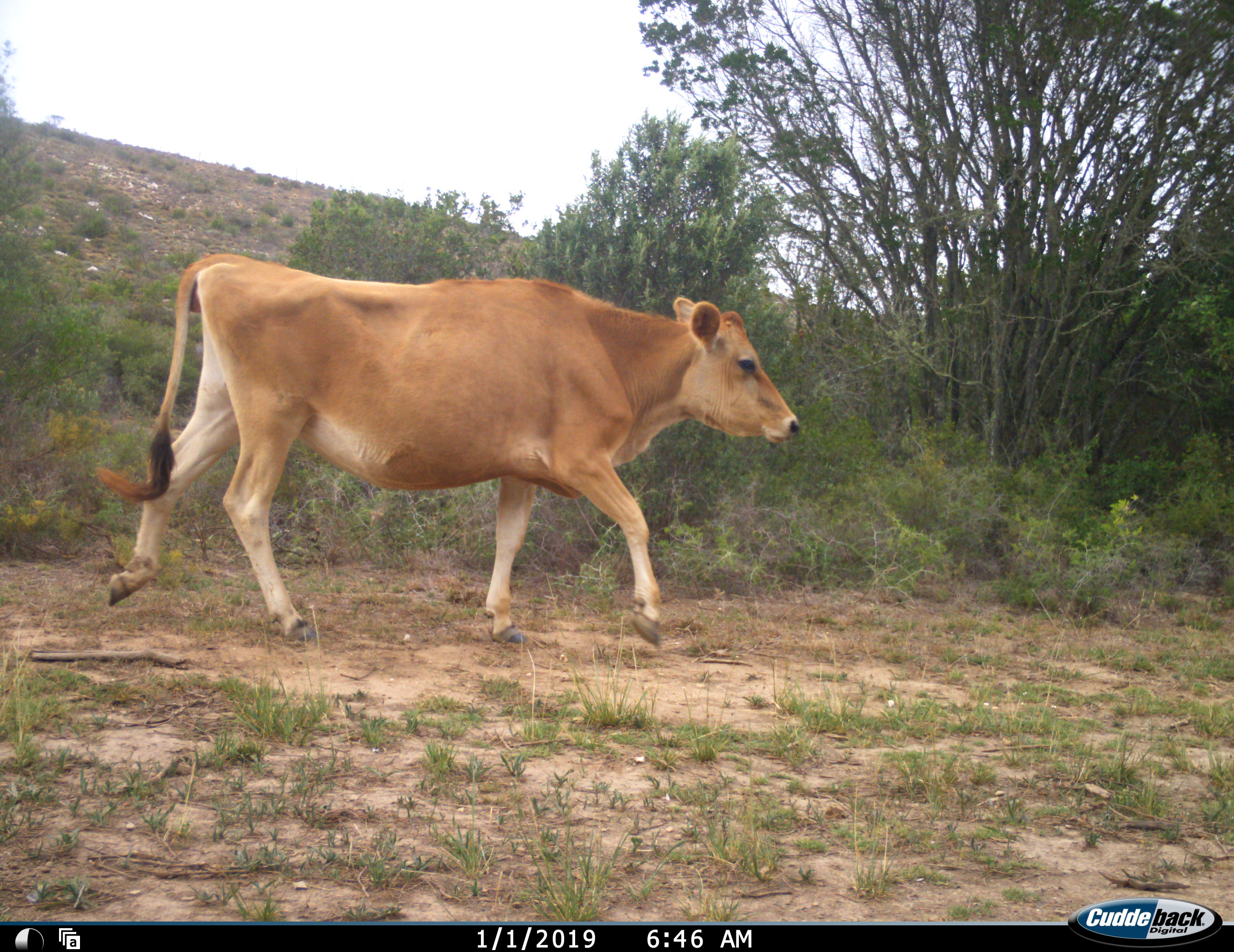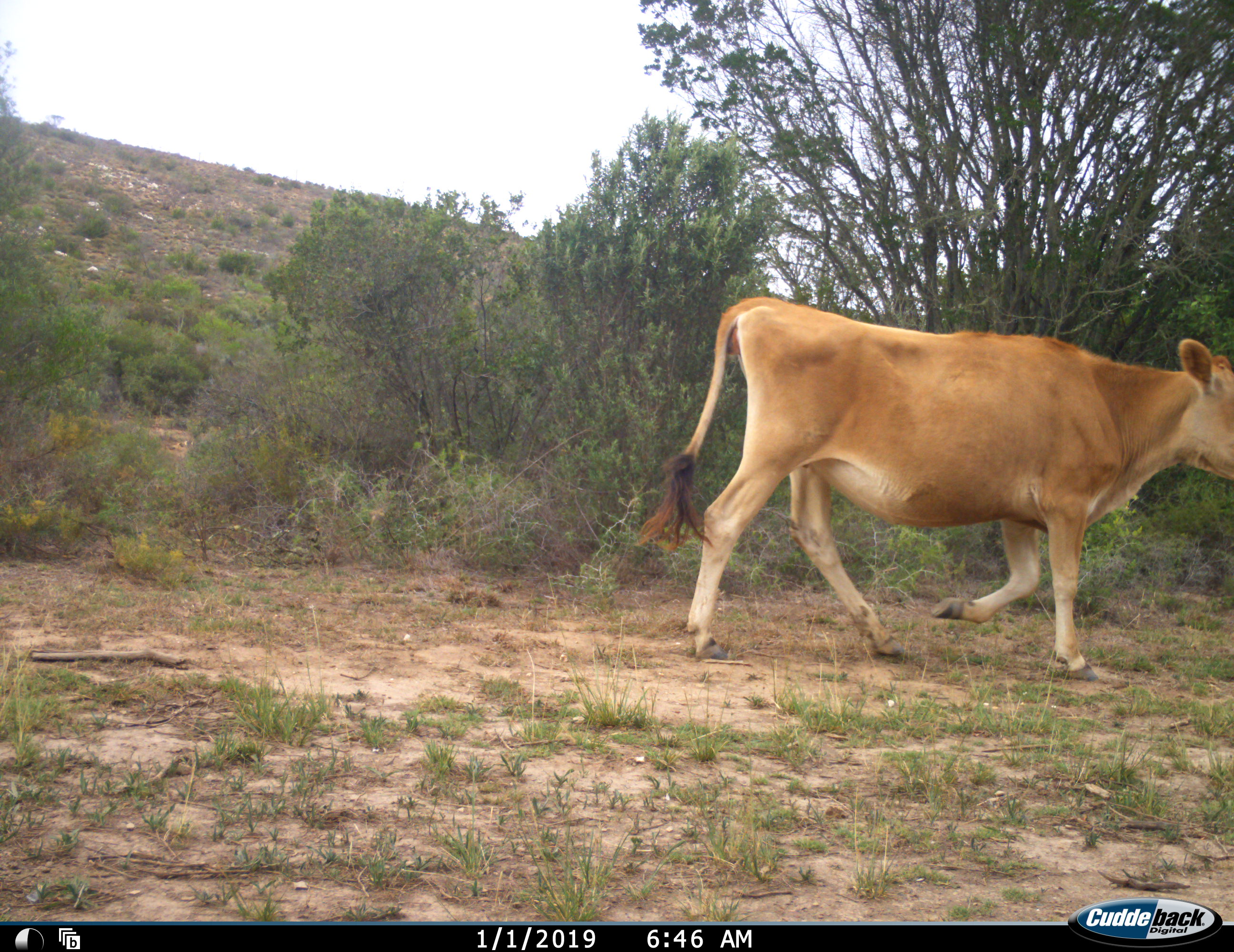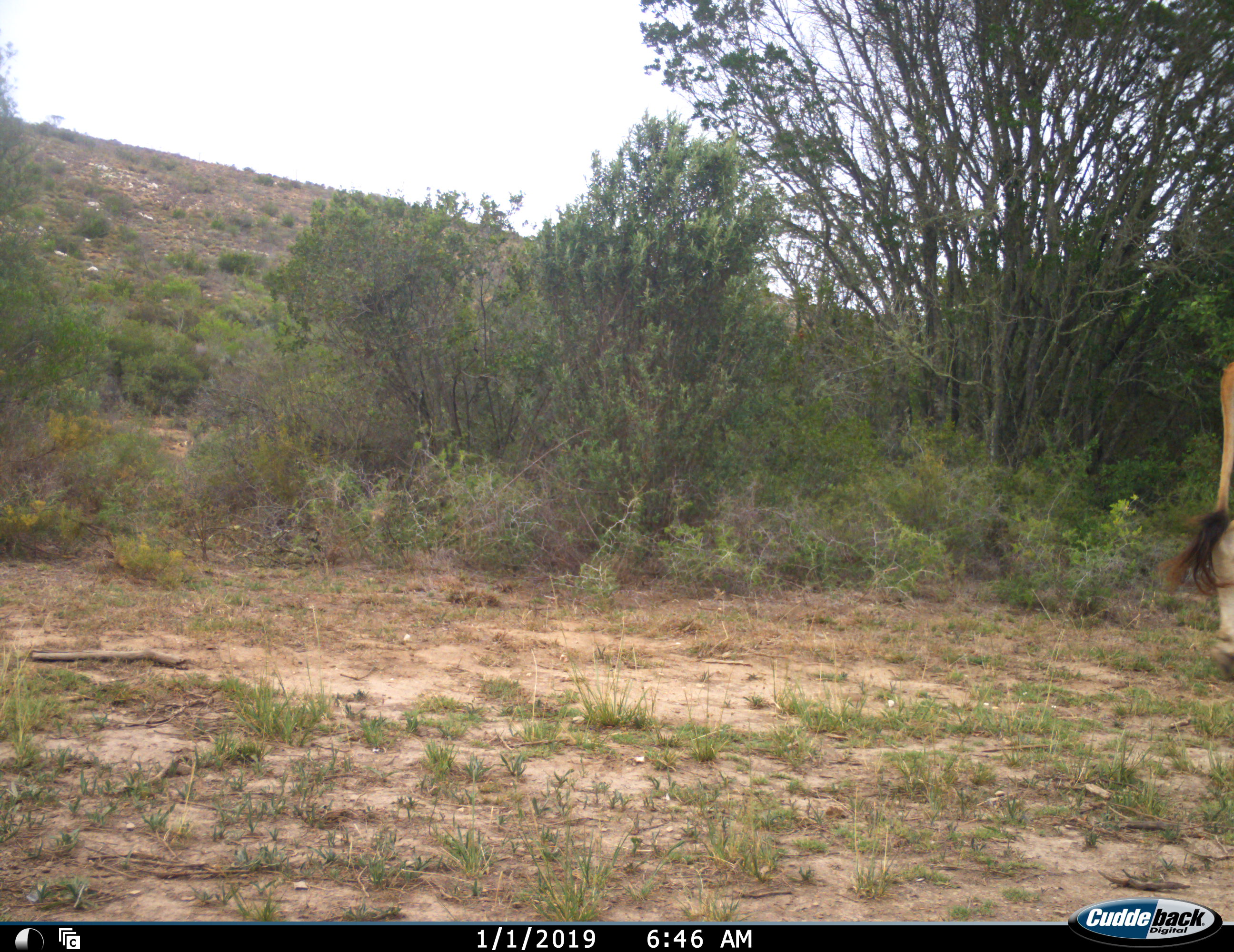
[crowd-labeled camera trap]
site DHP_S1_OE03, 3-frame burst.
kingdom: Animalia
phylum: Chordata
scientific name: Vertebrata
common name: domestic animal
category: domesticanimal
Domesticanimal (domestic animal) (Vertebrata), count 1. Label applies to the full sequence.